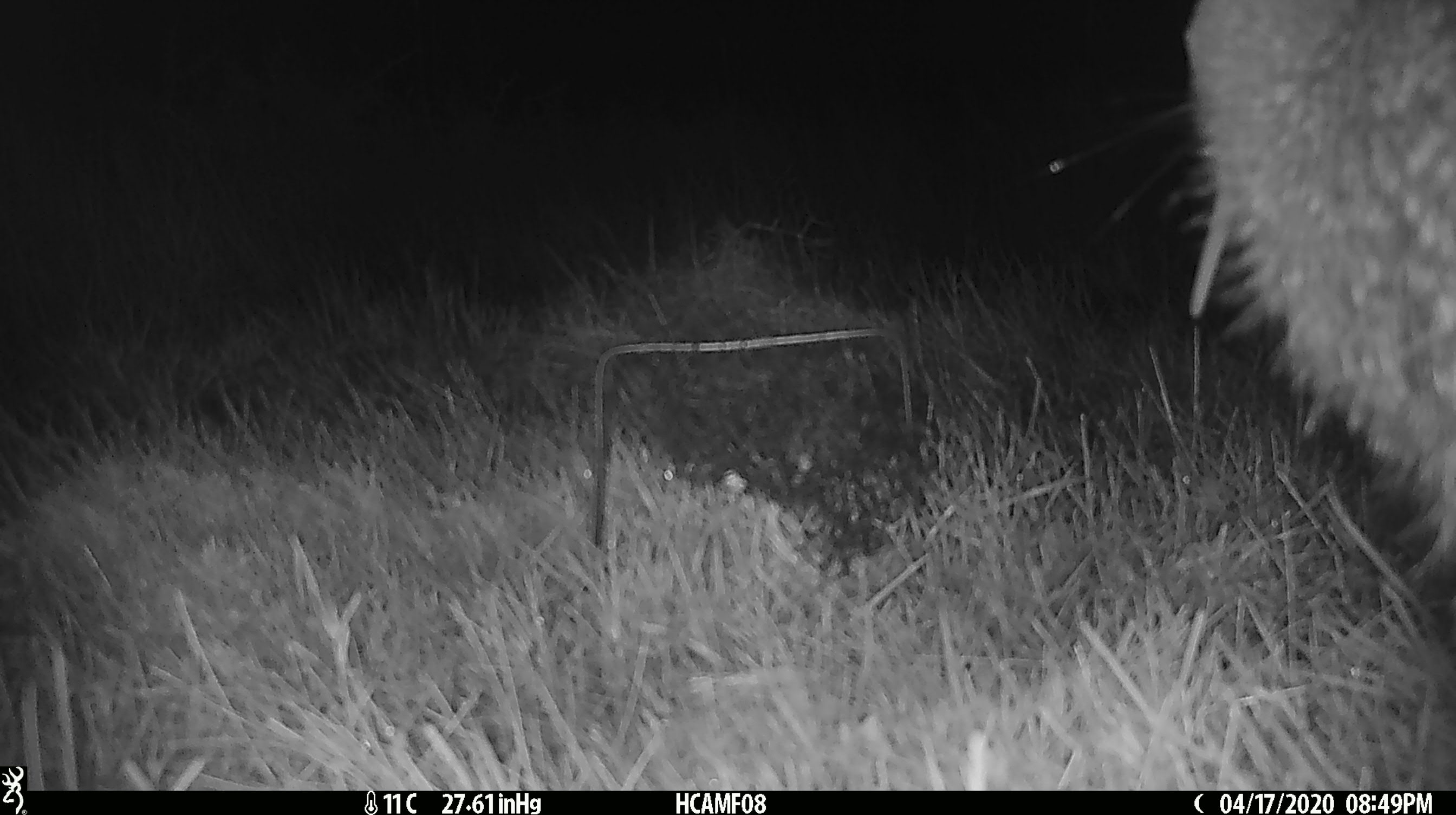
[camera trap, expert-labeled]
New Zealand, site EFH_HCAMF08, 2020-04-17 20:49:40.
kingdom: Animalia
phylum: Chordata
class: Aves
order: Apterygiformes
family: Apterygidae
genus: Apteryx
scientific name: Apteryx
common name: kiwi